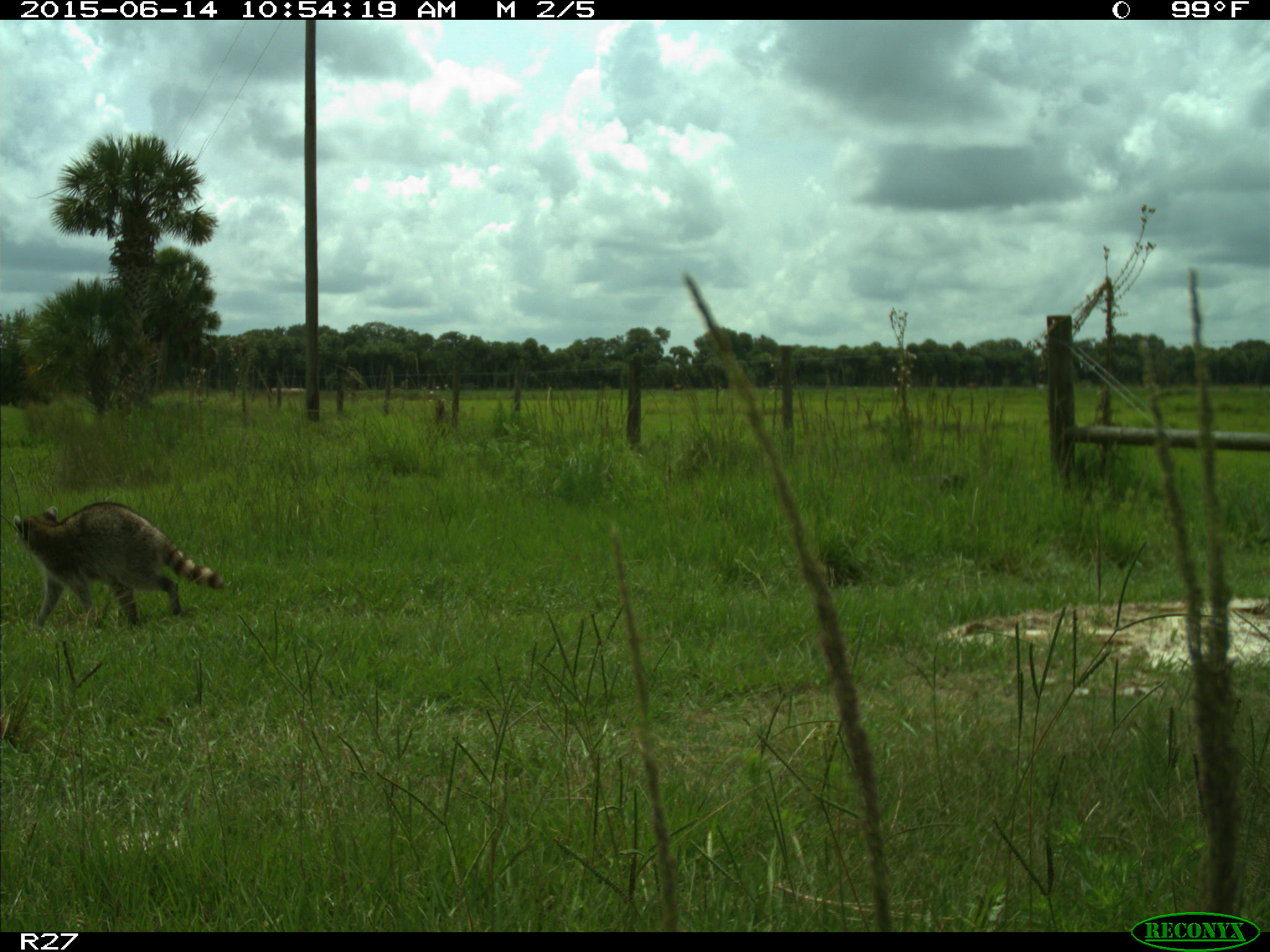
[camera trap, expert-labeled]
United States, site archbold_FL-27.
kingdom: Animalia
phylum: Chordata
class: Mammalia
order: Carnivora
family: Procyonidae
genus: Procyon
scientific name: Procyon lotor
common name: common raccoon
Procyon lotor (common raccoon).